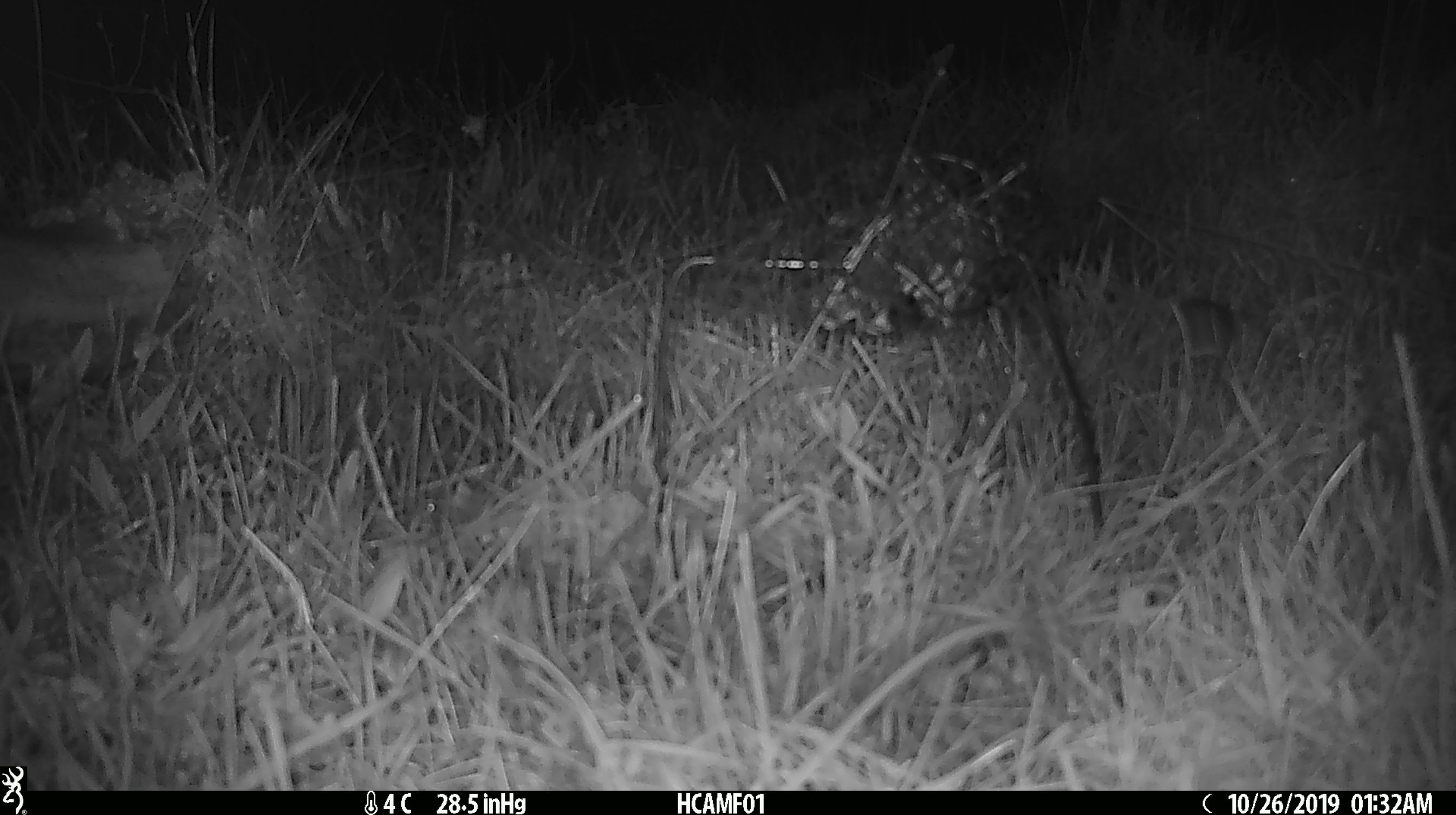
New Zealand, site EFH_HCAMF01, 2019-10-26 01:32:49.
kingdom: Animalia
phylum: Chordata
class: Mammalia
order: Rodentia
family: Muridae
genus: Mus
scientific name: Mus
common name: mouse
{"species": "mouse (Mus)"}